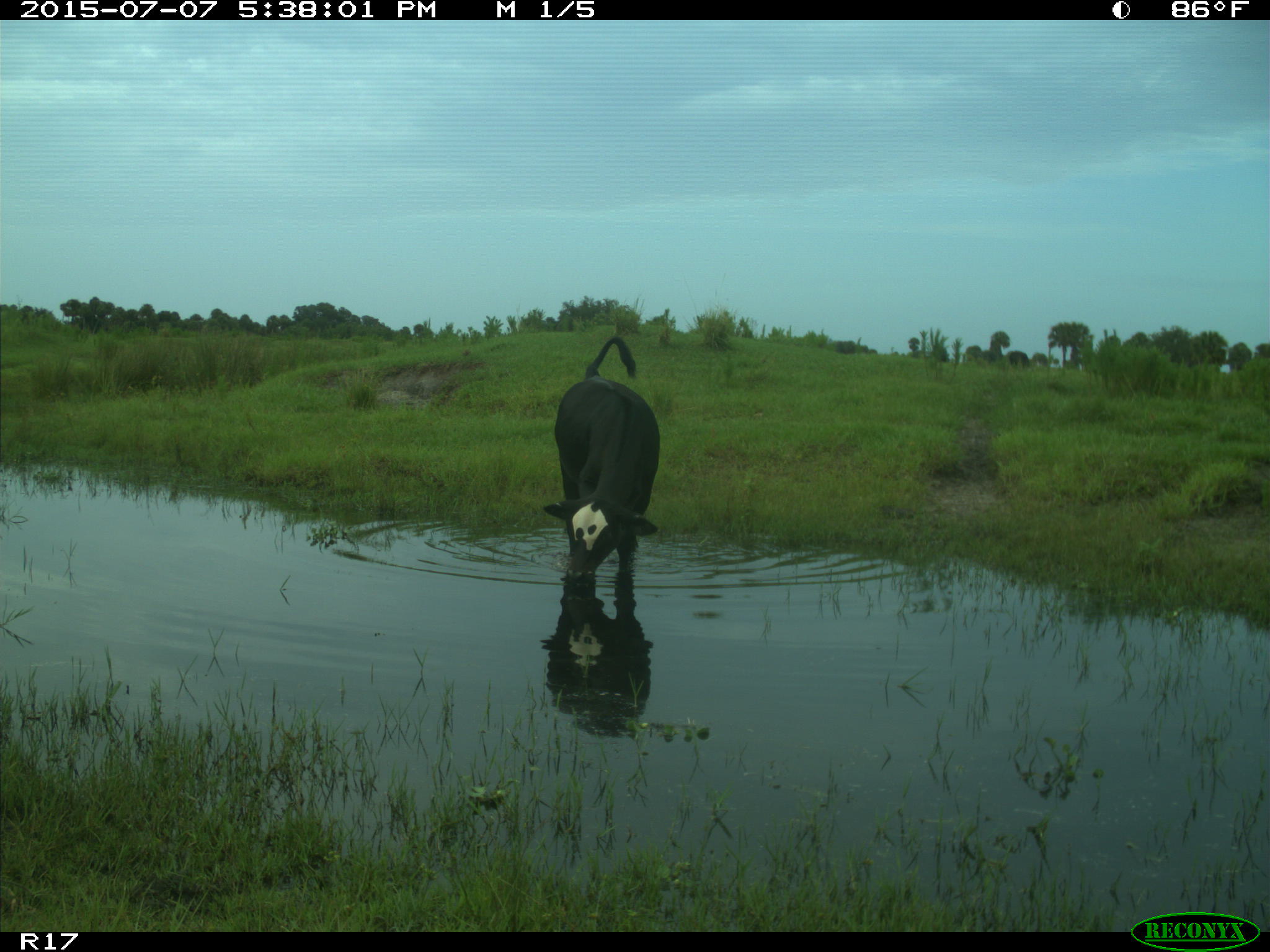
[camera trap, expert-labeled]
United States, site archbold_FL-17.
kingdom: Animalia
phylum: Chordata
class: Mammalia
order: Artiodactyla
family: Bovidae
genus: Bos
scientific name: Bos taurus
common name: domestic cow